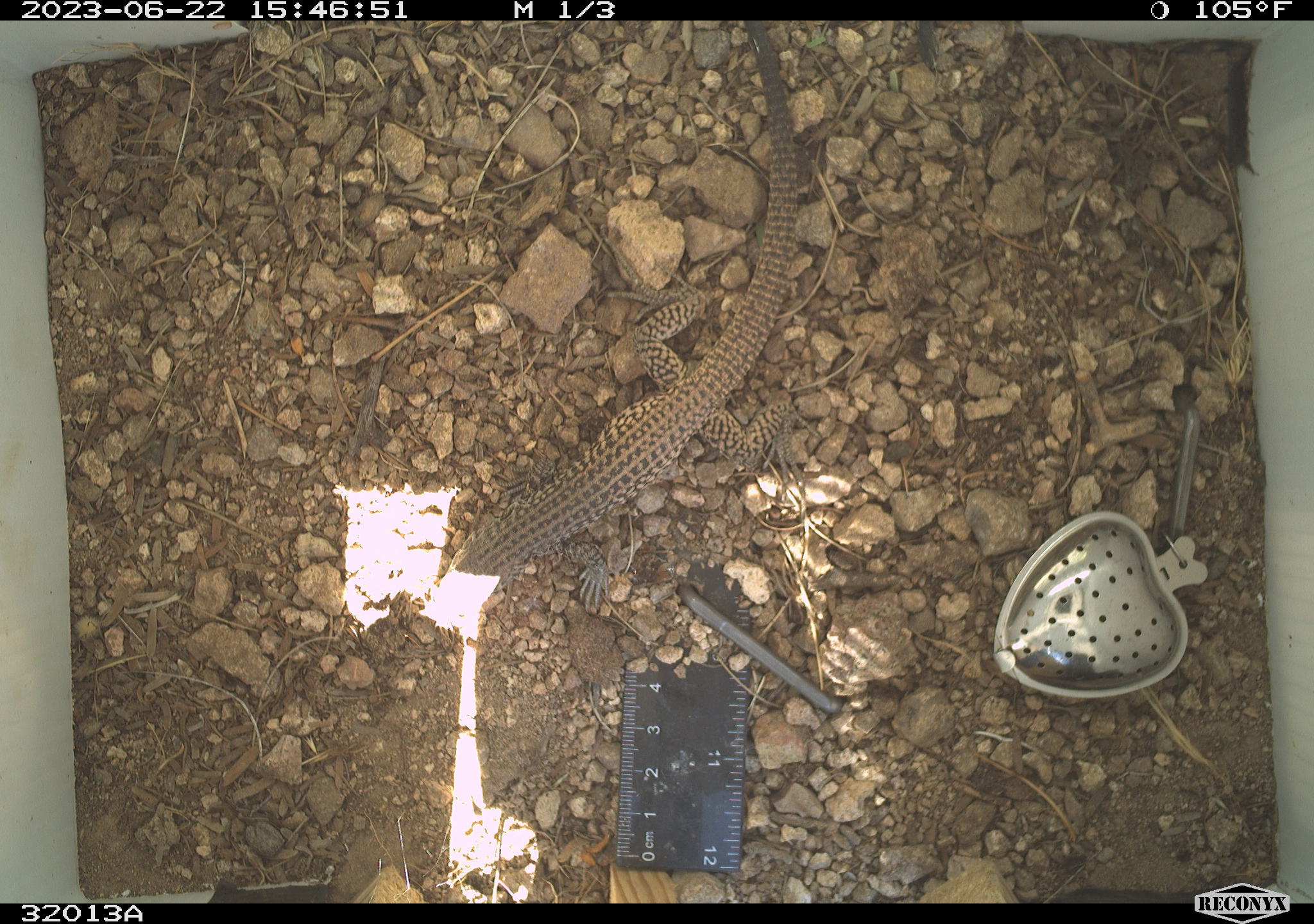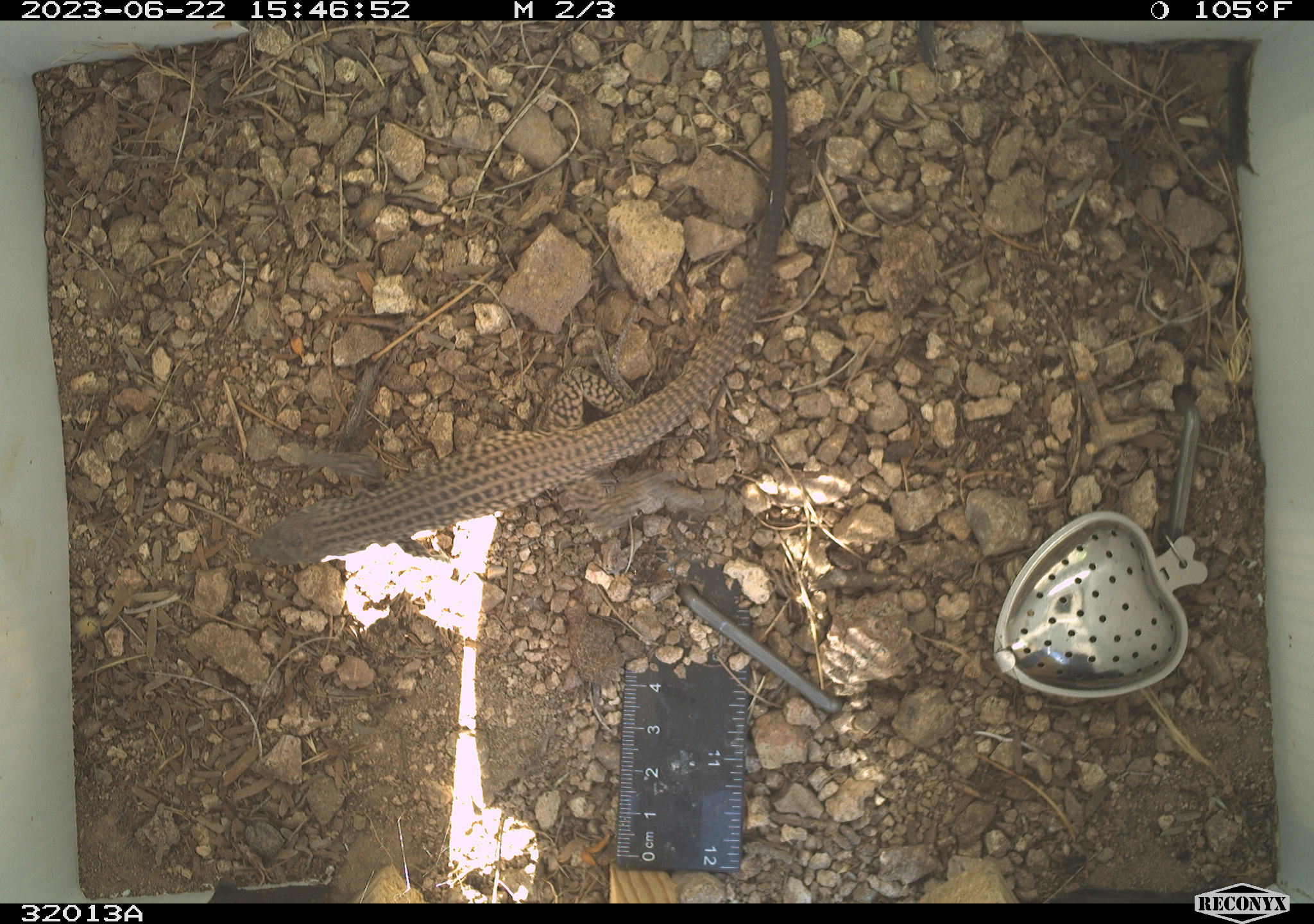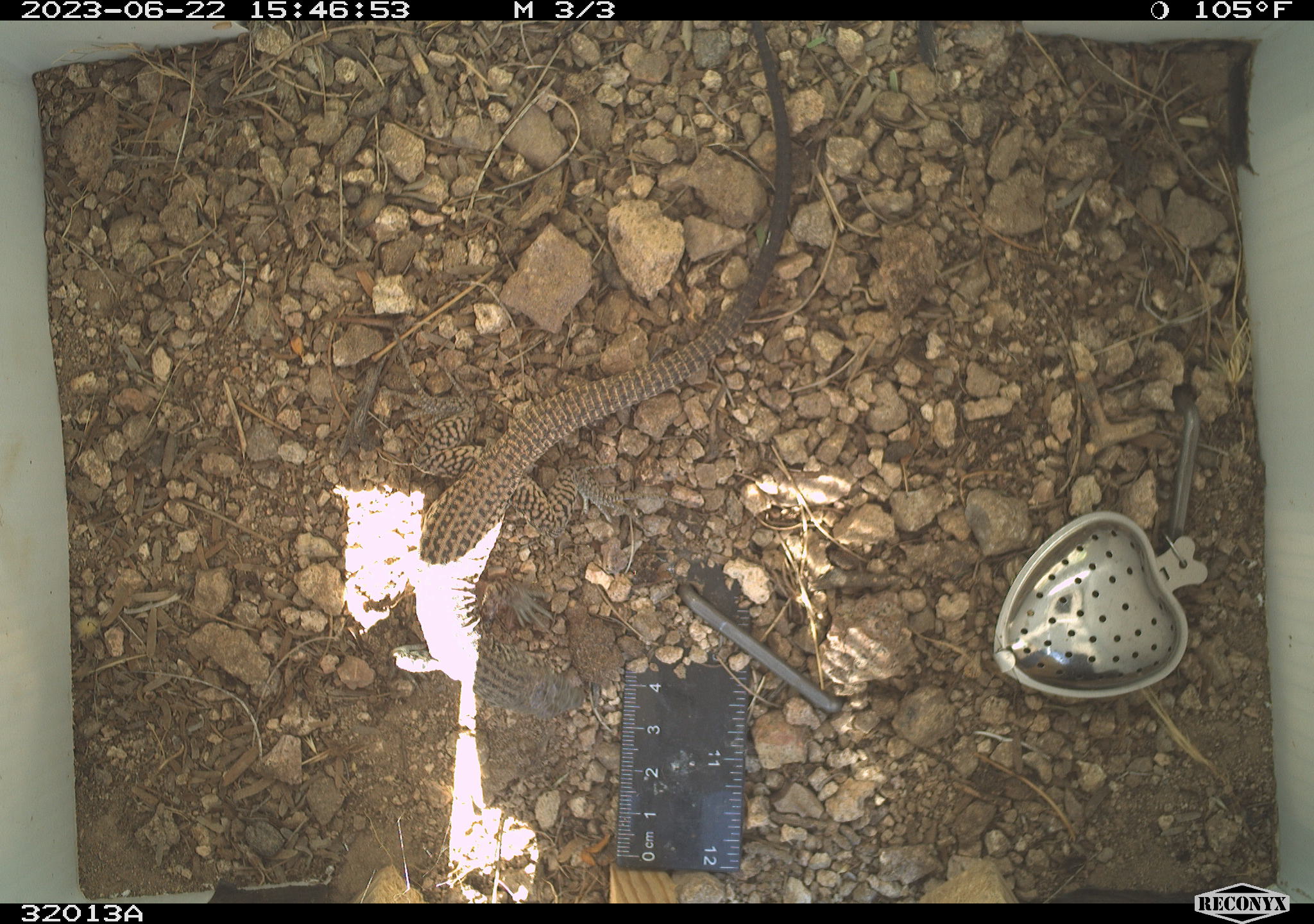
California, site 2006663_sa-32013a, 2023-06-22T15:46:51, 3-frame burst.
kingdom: Animalia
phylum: Chordata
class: Reptilia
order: Squamata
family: Teiidae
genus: Aspidoscelis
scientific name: Aspidoscelis tigris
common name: western whiptail